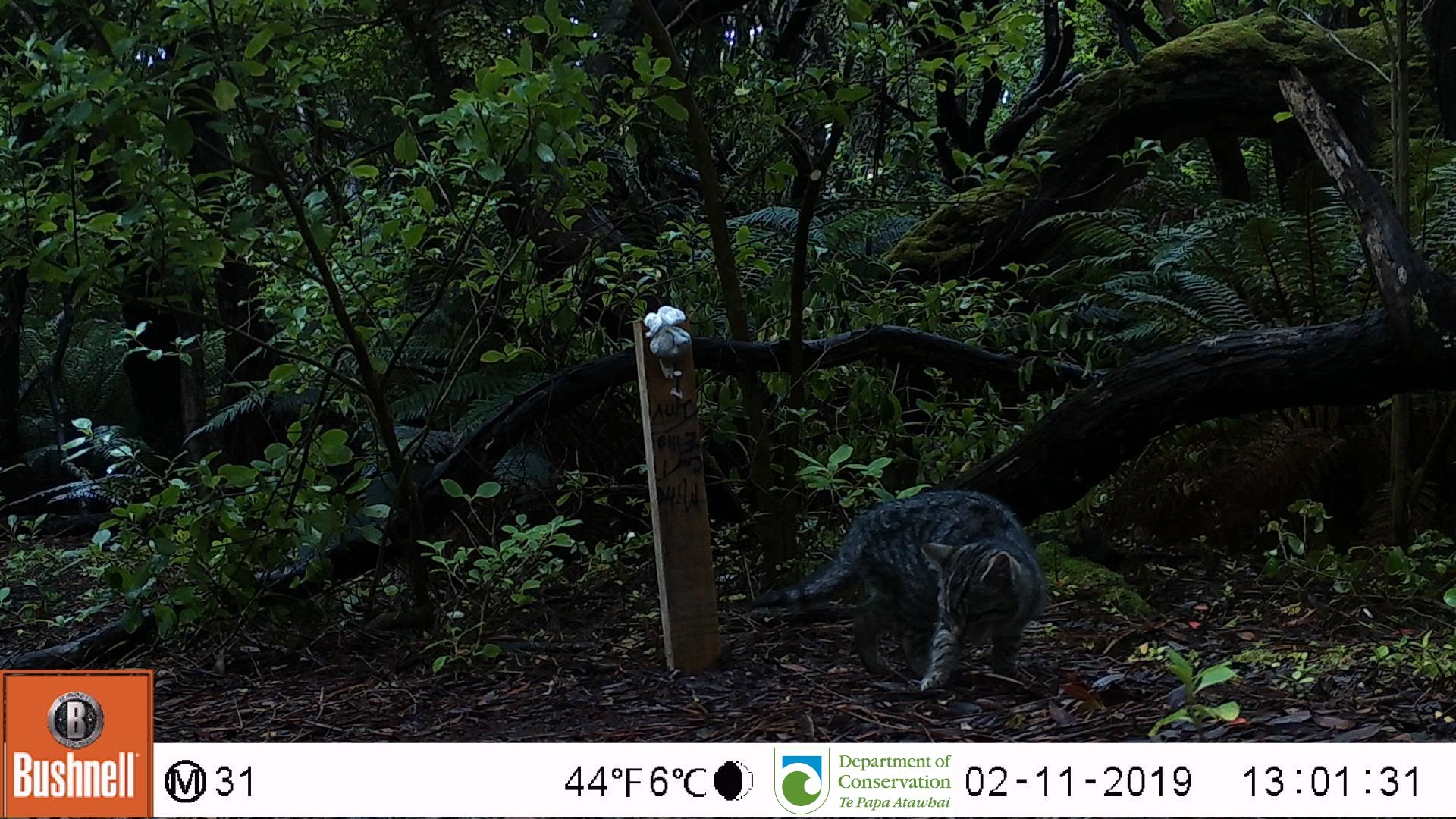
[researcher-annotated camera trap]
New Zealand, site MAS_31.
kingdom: Animalia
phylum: Chordata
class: Mammalia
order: Carnivora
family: Felidae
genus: Felis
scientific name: Felis catus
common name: domestic cat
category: cat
Cat (domestic cat) (Felis catus).